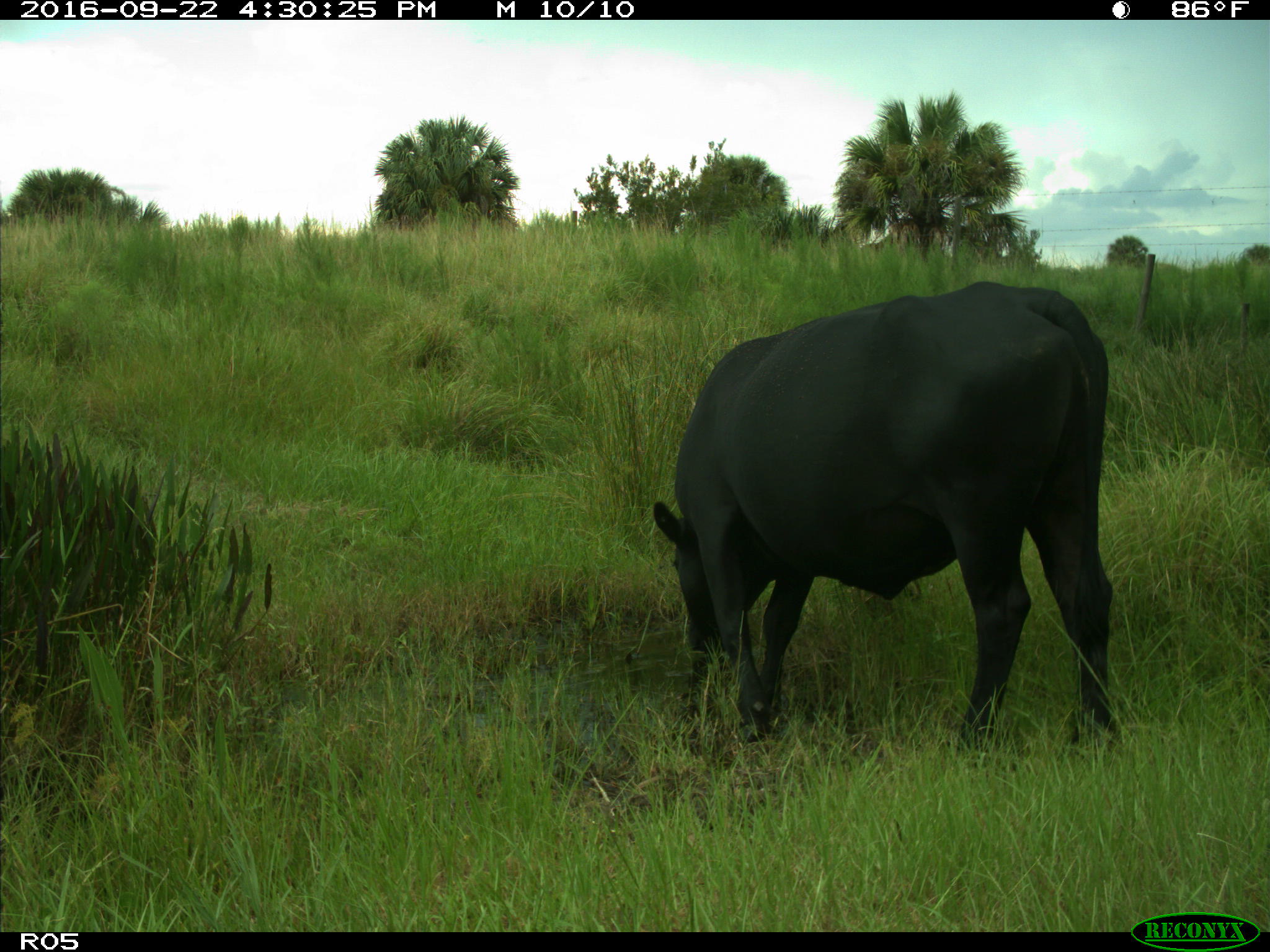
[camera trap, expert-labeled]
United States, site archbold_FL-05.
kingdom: Animalia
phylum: Chordata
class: Mammalia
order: Artiodactyla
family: Bovidae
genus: Bos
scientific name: Bos taurus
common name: domestic cow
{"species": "Bos taurus (domestic cow)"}